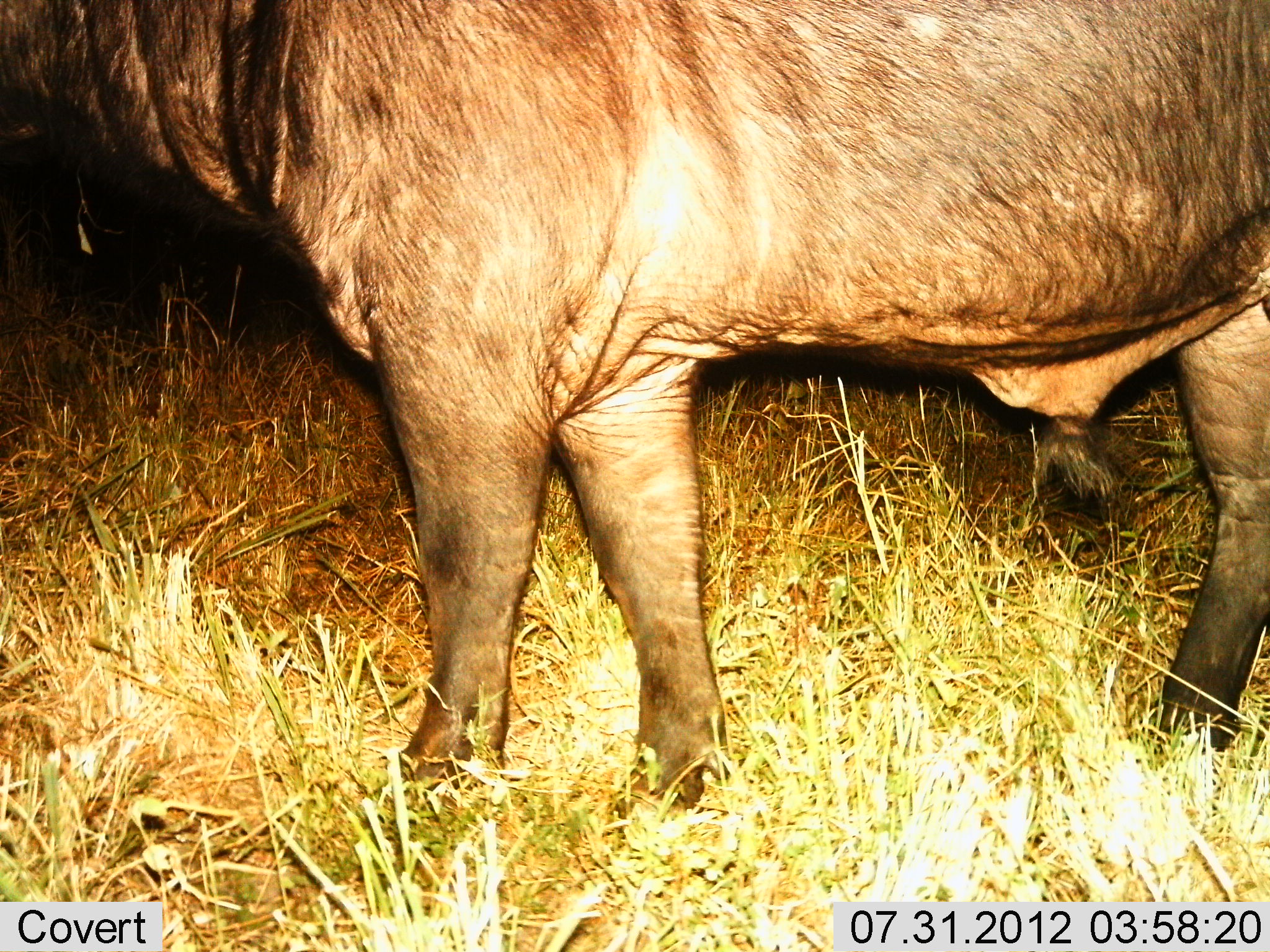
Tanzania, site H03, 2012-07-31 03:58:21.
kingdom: Animalia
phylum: Chordata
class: Mammalia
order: Artiodactyla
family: Bovidae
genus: Syncerus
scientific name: Syncerus caffer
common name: cape buffalo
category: buffalo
Buffalo (cape buffalo) (Syncerus caffer), count 1. Behavior (volunteer vote fractions): standing 100%, resting 0%, moving 0%, interacting 0%. Young present (vote fraction): 0%. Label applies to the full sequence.